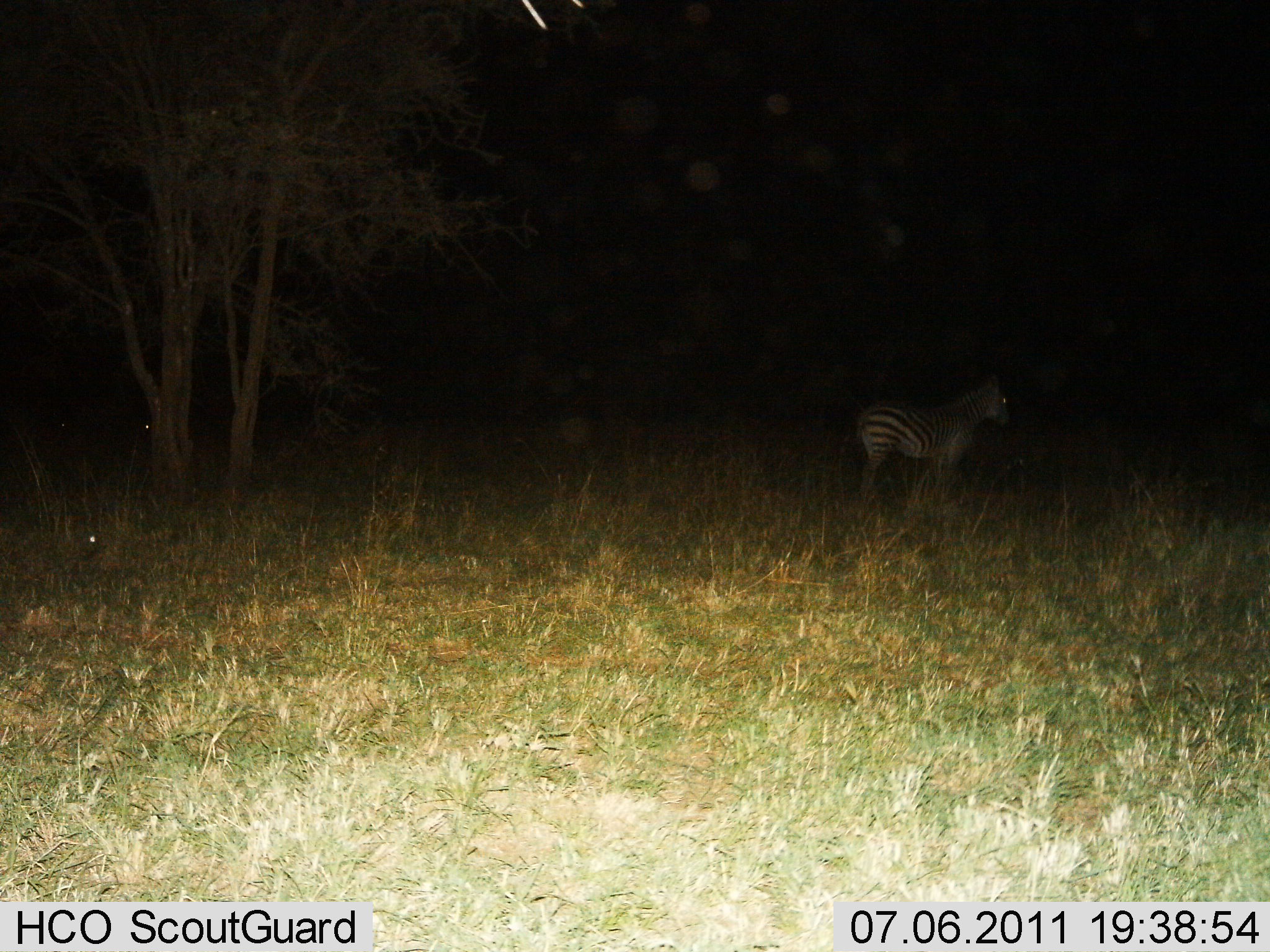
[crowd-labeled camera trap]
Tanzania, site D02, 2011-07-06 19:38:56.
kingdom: Animalia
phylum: Chordata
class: Mammalia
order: Perissodactyla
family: Equidae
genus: Equus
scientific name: Equus quagga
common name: plains zebra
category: zebra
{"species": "zebra (plains zebra) (Equus quagga)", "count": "1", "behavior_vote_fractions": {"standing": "100%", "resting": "0%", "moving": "0%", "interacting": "0%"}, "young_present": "0%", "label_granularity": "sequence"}